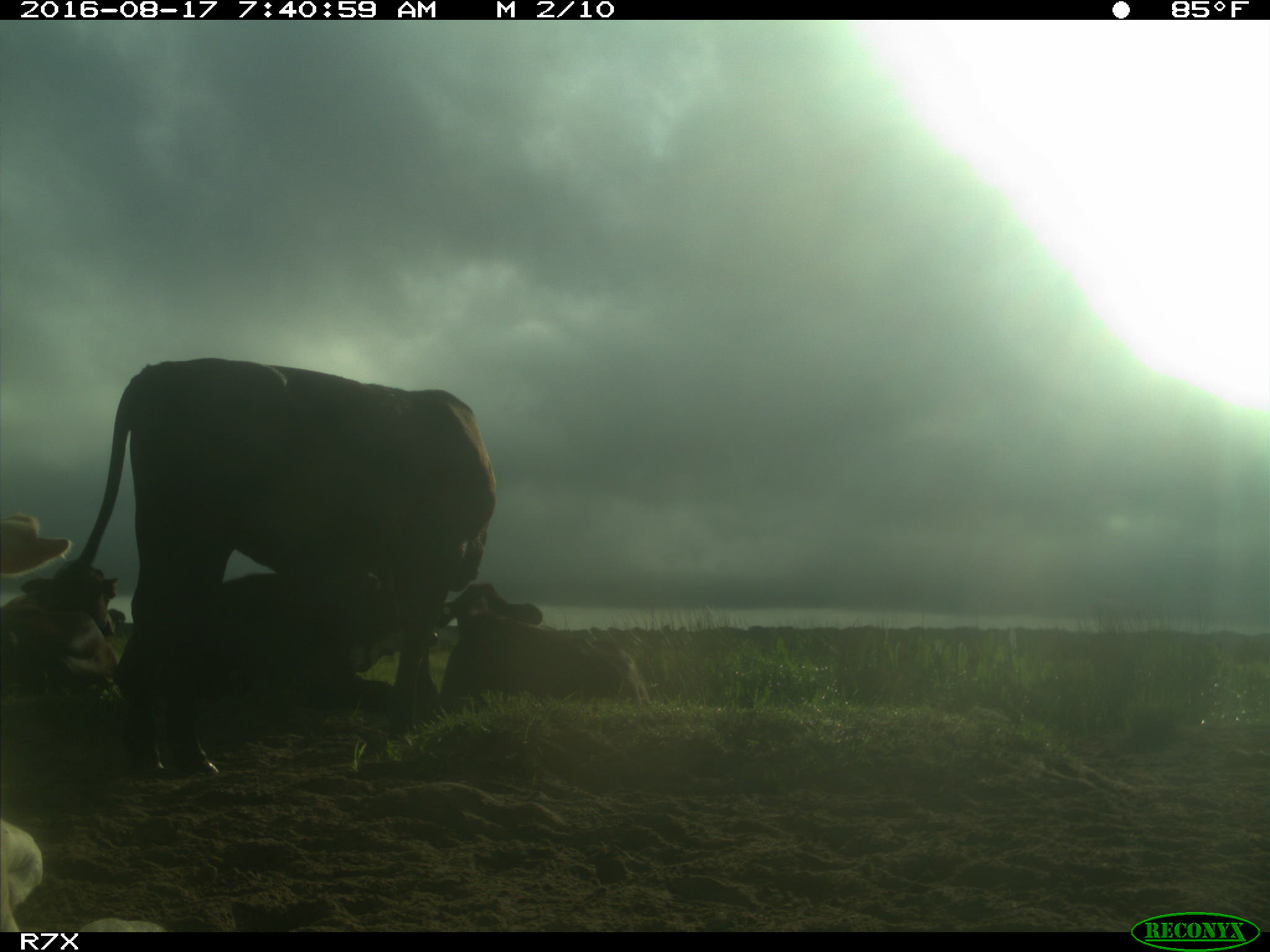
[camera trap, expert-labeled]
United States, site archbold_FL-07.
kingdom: Animalia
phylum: Chordata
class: Mammalia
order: Artiodactyla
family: Bovidae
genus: Bos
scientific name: Bos taurus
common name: domestic cow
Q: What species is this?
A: Bos taurus (domestic cow).